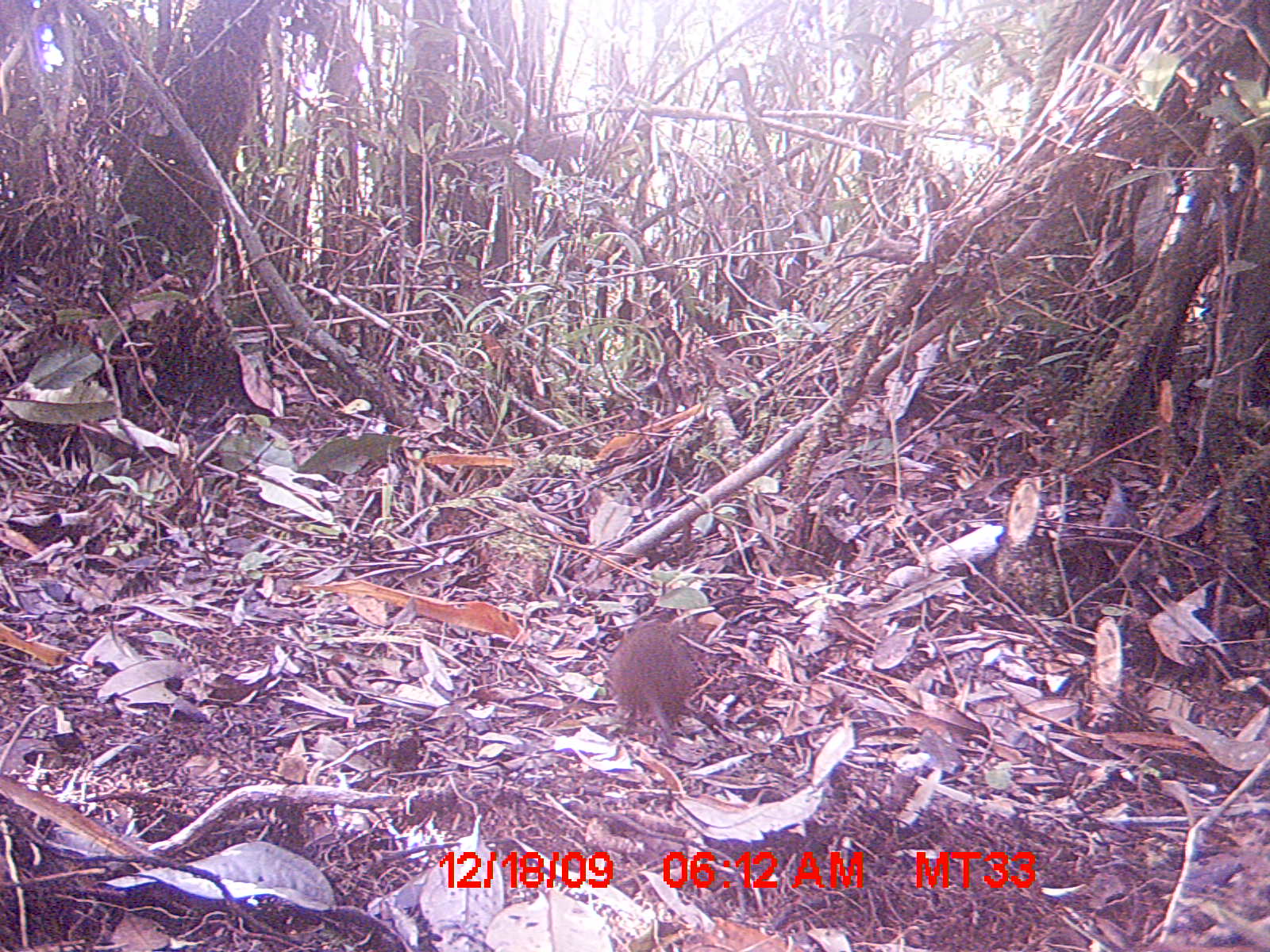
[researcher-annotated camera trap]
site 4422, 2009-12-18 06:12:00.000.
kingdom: Animalia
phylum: Chordata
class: Mammalia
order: Rodentia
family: Nesomyidae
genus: Hypogeomys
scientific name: Hypogeomys antimena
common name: malagasy giant rat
Hypogeomys antimena (malagasy giant rat), count 1.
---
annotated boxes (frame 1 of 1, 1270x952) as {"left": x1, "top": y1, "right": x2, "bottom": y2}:
hypogeomys antimena: {"left": 604, "top": 621, "right": 694, "bottom": 753}